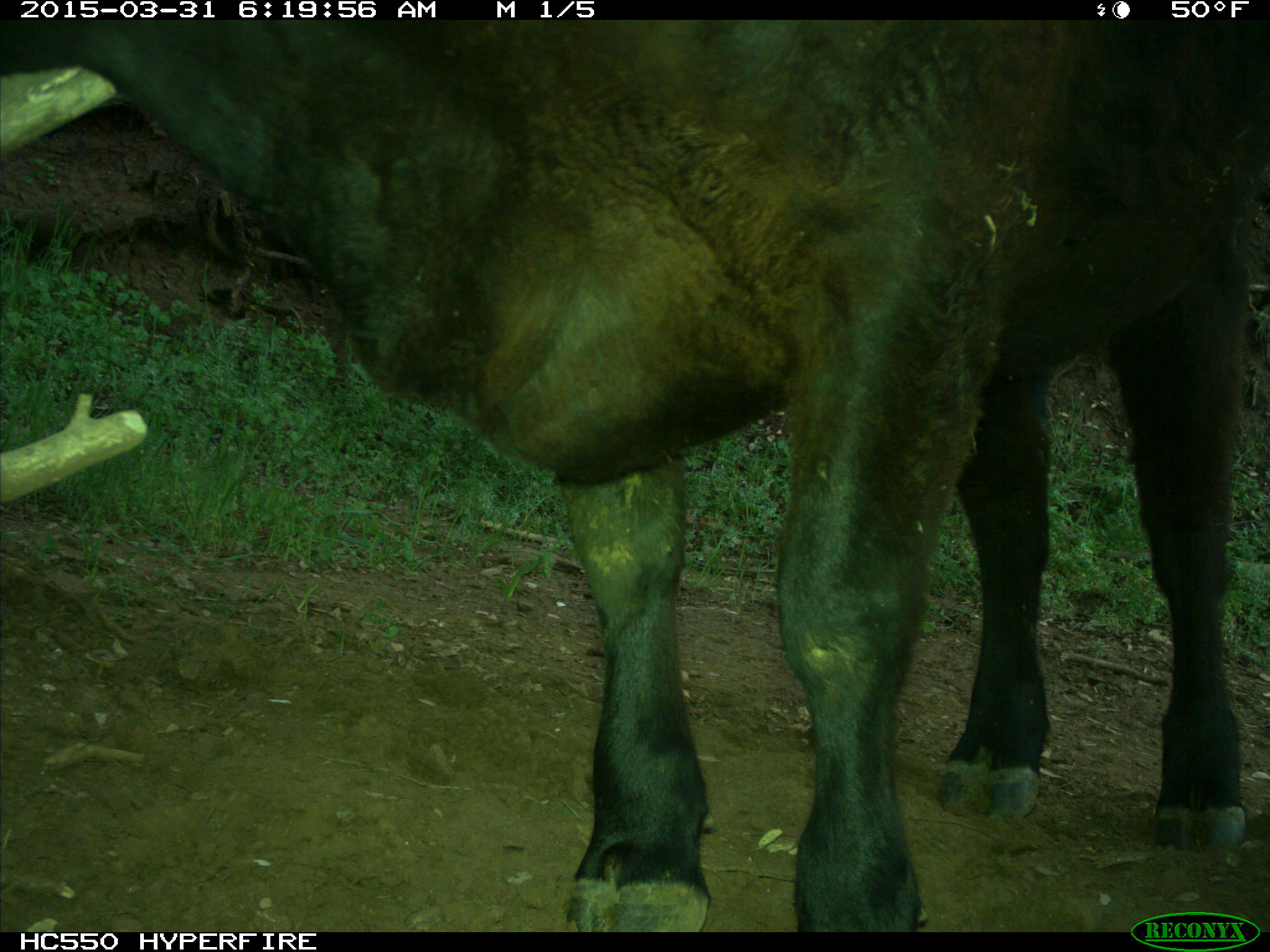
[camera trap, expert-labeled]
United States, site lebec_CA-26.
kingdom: Animalia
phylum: Chordata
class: Mammalia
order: Artiodactyla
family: Bovidae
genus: Bos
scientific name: Bos taurus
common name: domestic cow